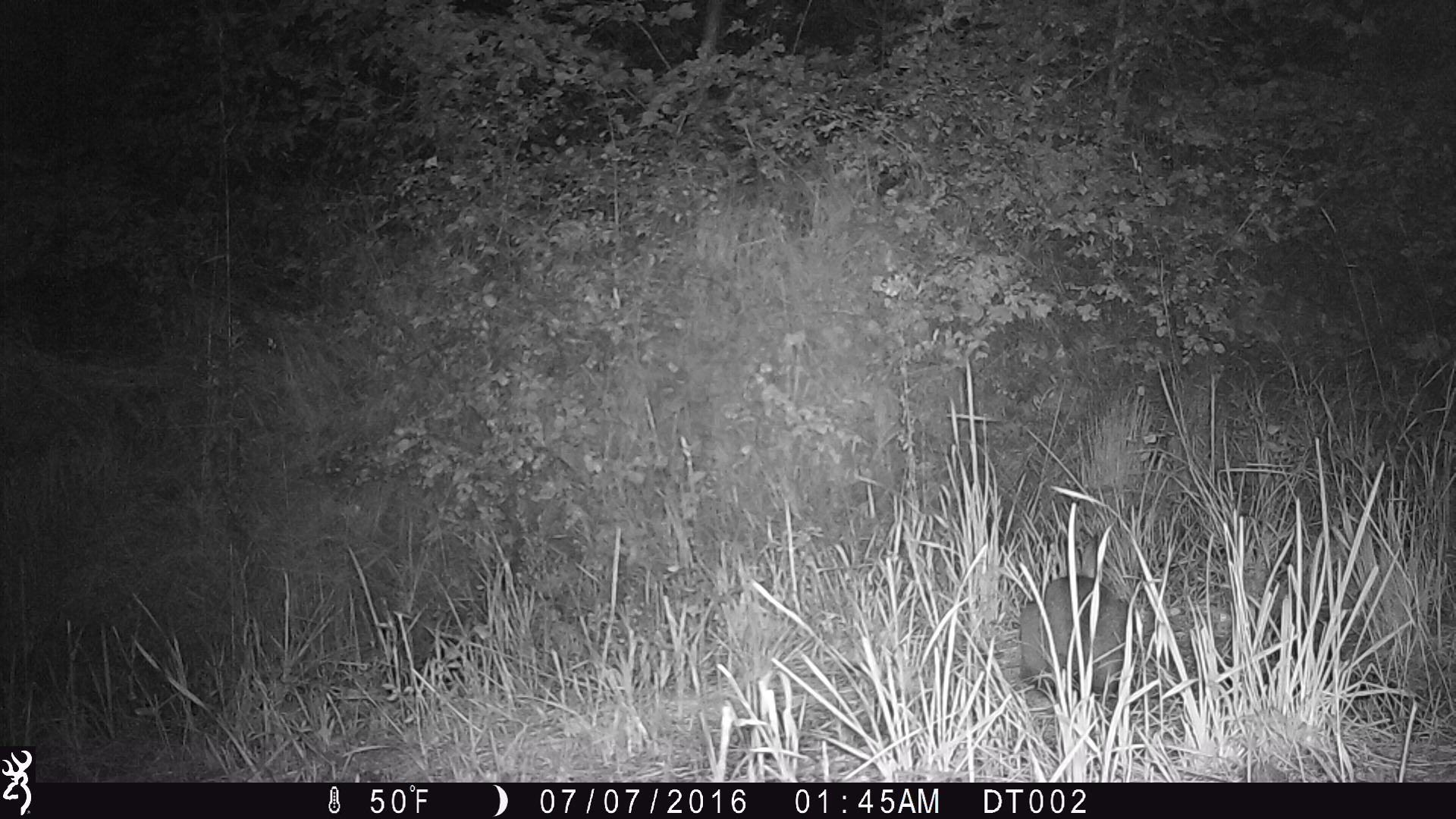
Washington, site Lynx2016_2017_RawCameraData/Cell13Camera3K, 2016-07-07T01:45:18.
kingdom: Animalia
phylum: Chordata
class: Mammalia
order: Lagomorpha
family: Leporidae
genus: Lepus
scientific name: Lepus americanus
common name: snowshoe hare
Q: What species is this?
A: Lepus americanus (snowshoe hare).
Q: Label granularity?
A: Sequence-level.